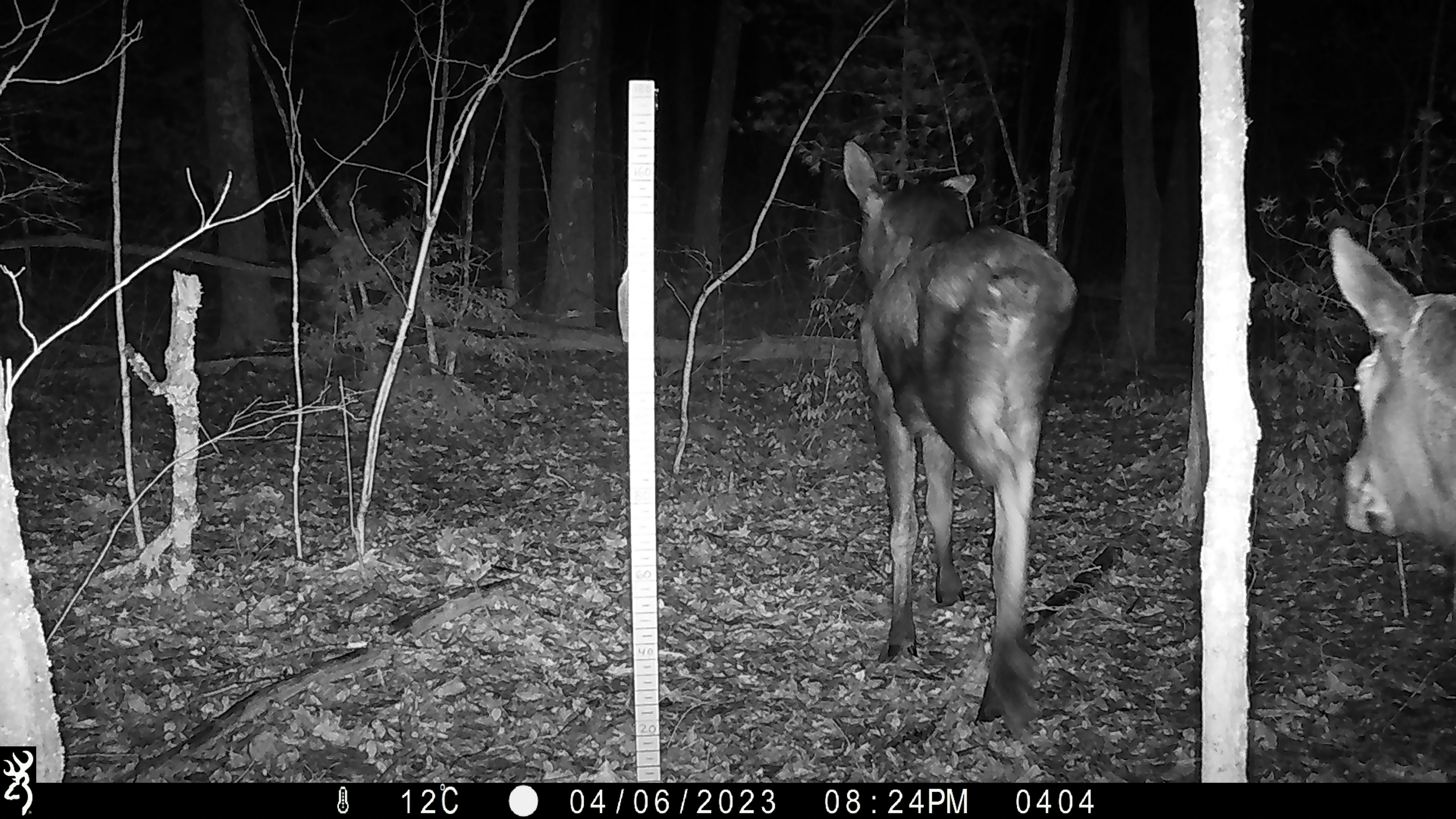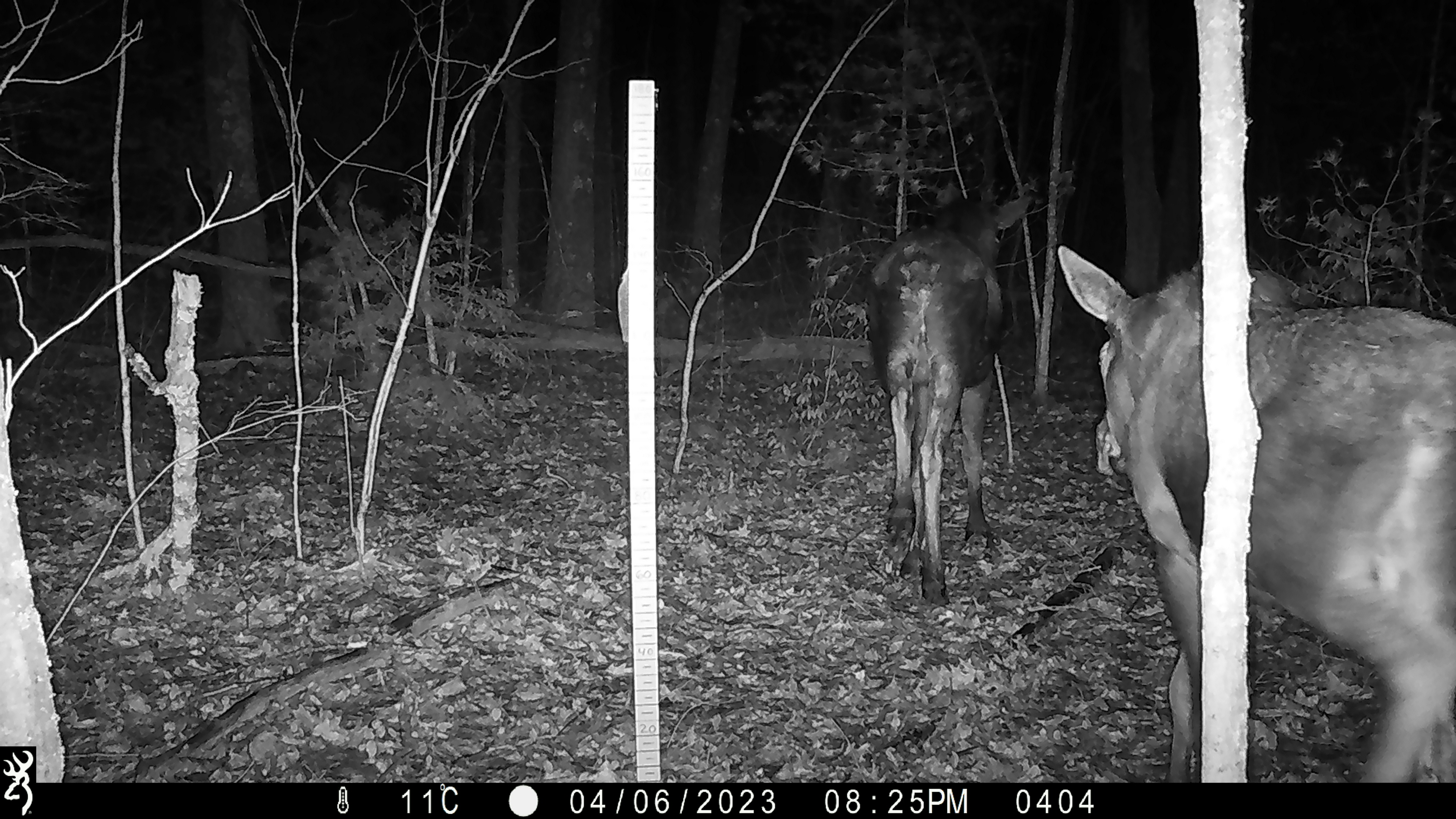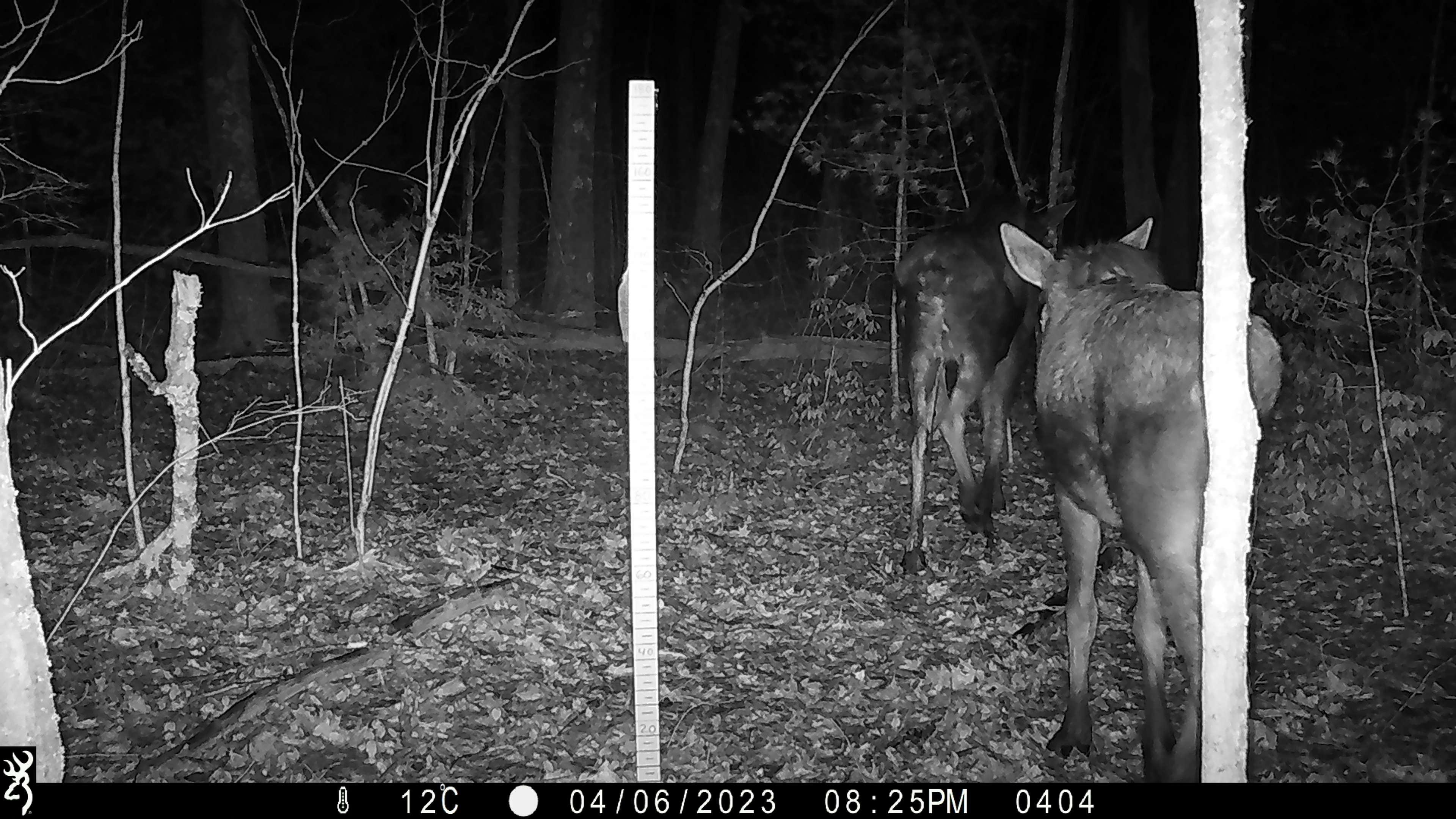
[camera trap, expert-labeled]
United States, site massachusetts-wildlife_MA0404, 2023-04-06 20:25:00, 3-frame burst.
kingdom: Animalia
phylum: Chordata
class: Mammalia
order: Artiodactyla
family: Cervidae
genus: Alces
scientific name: Alces alces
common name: moose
Moose (Alces alces).